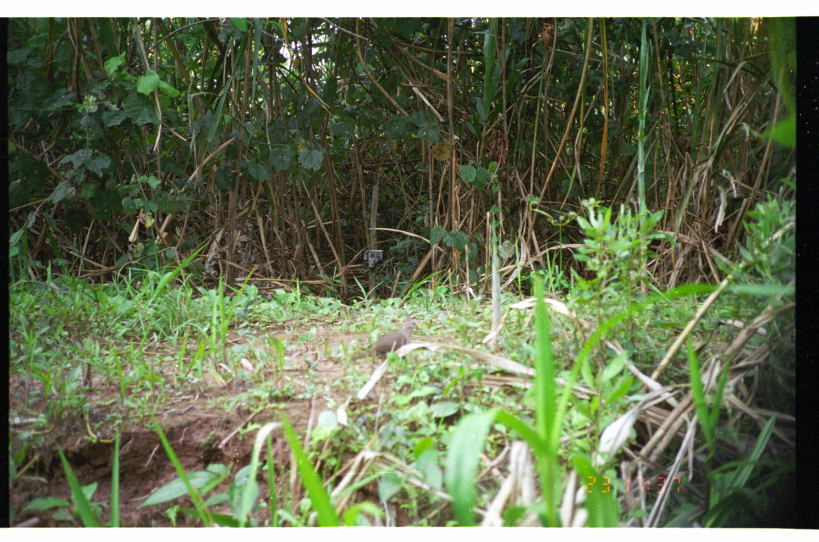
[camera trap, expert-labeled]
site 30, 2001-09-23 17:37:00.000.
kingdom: Animalia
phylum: Chordata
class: Aves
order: Columbiformes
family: Columbidae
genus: Leptotila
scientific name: Leptotila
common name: leptotila doves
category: leptotila sp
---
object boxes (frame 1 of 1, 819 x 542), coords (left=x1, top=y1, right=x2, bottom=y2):
leptotila sp: (left=349, top=318, right=420, bottom=362)